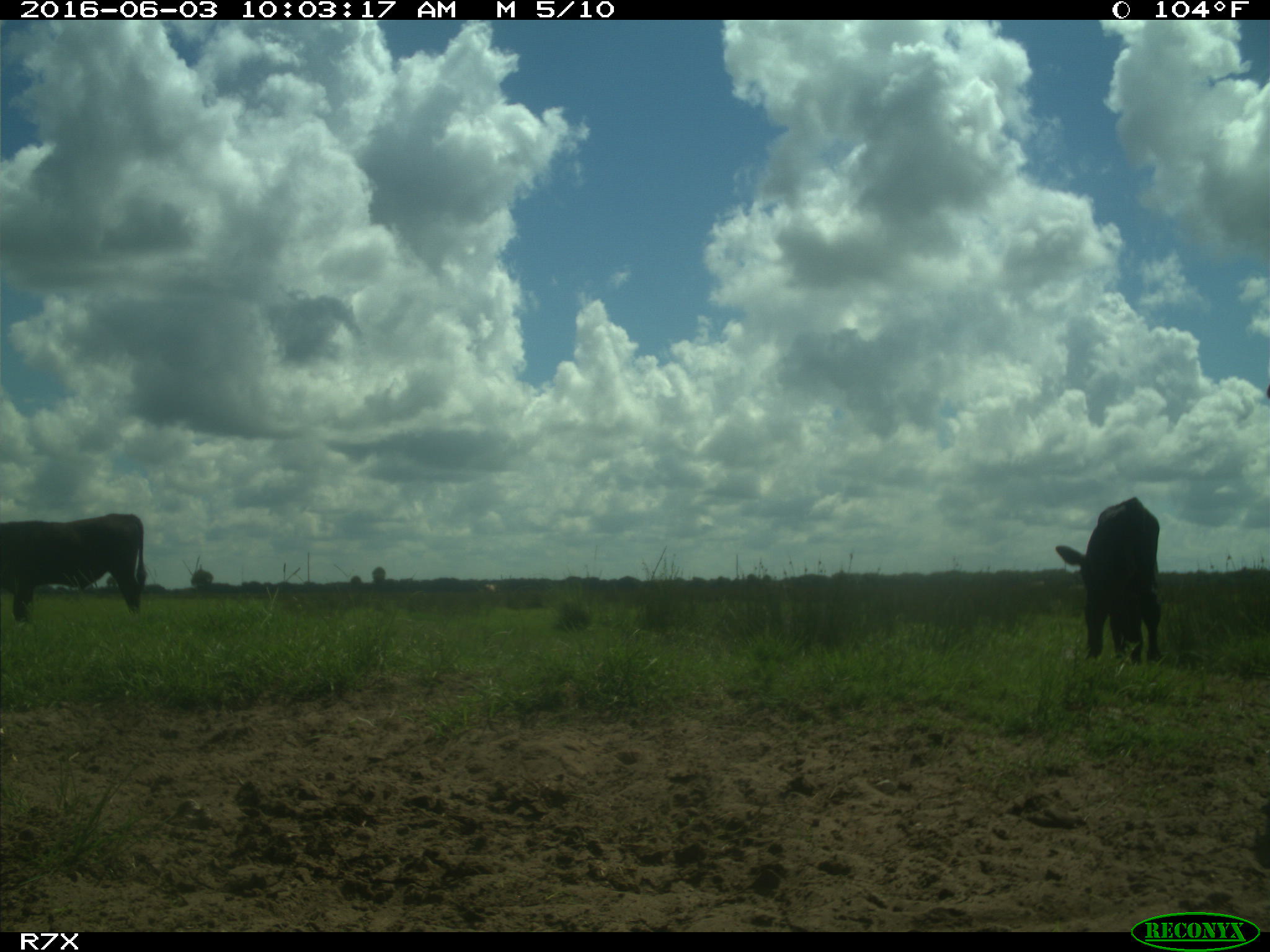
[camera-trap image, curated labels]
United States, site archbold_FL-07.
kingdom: Animalia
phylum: Chordata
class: Mammalia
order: Artiodactyla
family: Bovidae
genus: Bos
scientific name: Bos taurus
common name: domestic cow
Bos taurus (domestic cow).